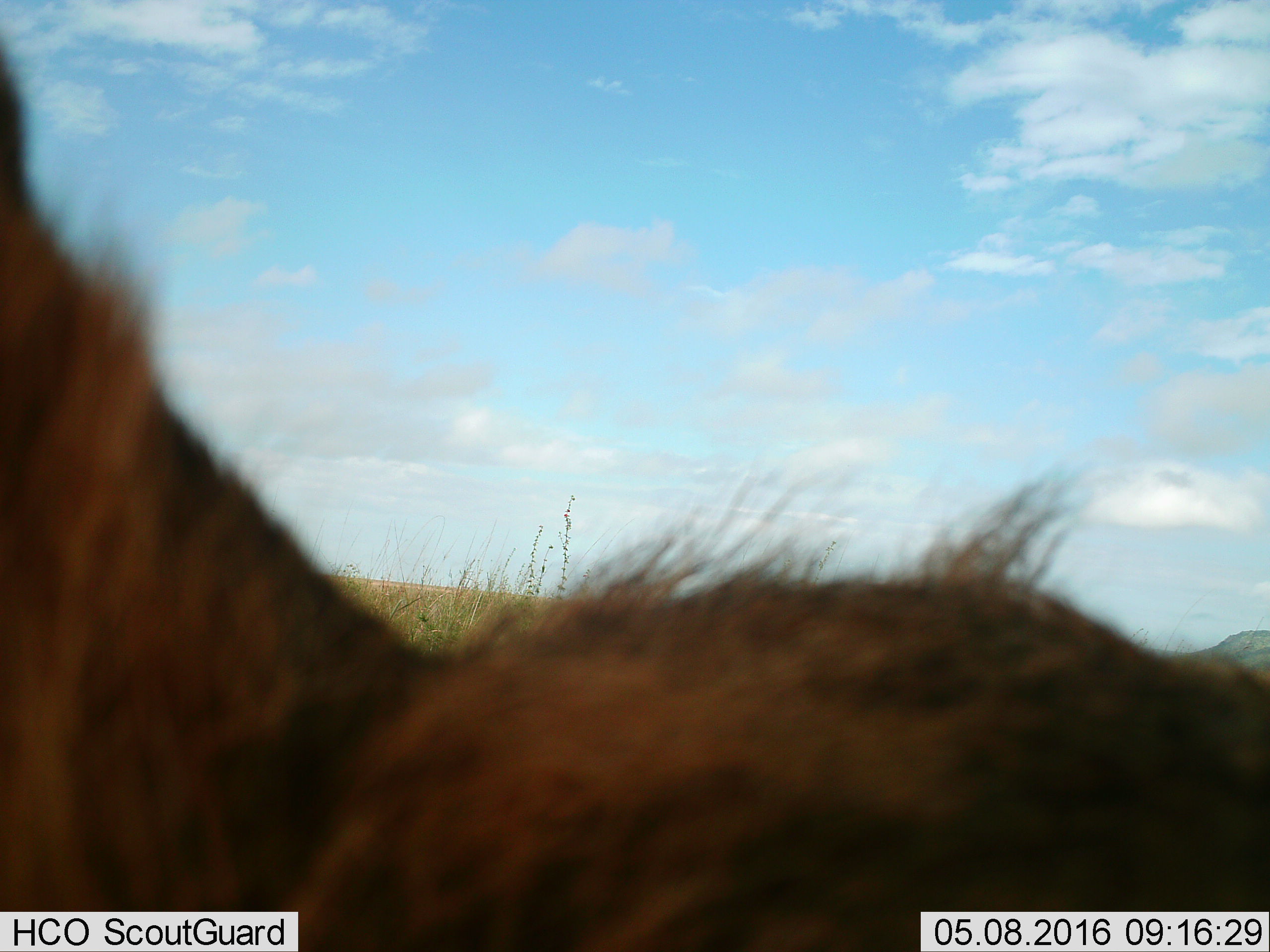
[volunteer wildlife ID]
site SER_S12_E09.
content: unidentified animal